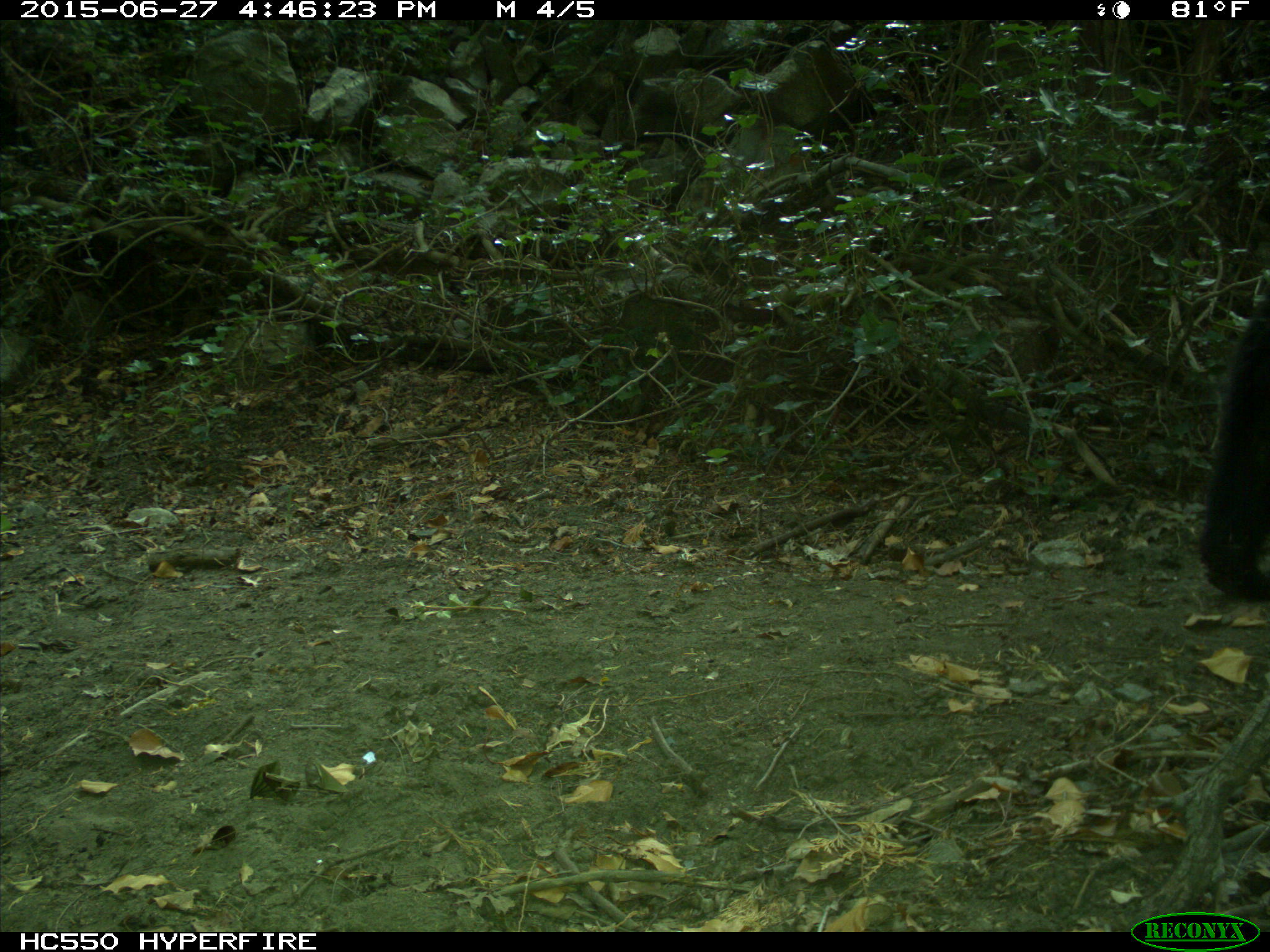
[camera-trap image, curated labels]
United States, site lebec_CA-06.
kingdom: Animalia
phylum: Chordata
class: Mammalia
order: Carnivora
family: Ursidae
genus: Ursus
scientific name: Ursus americanus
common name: american black bear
Ursus americanus (american black bear).